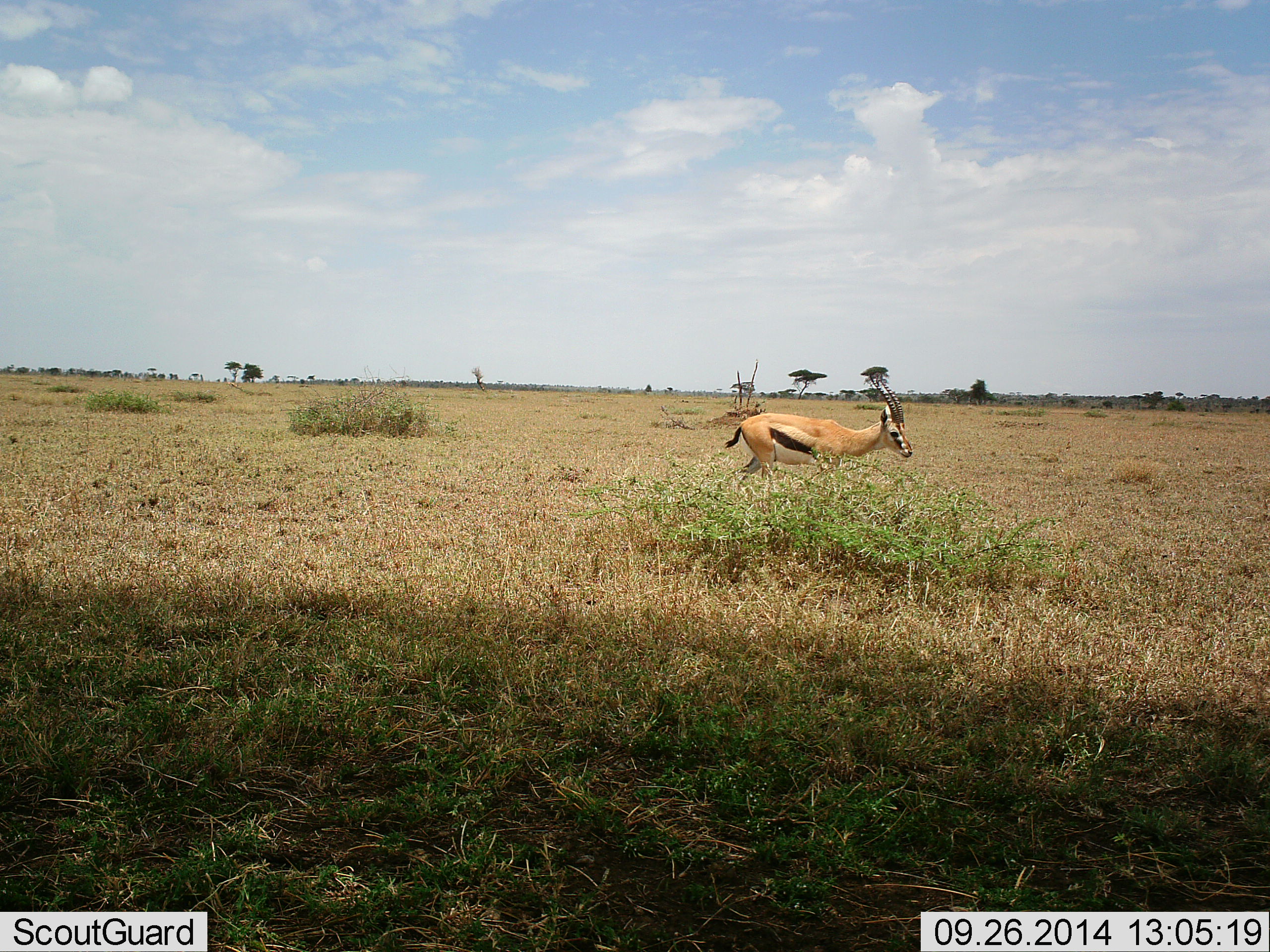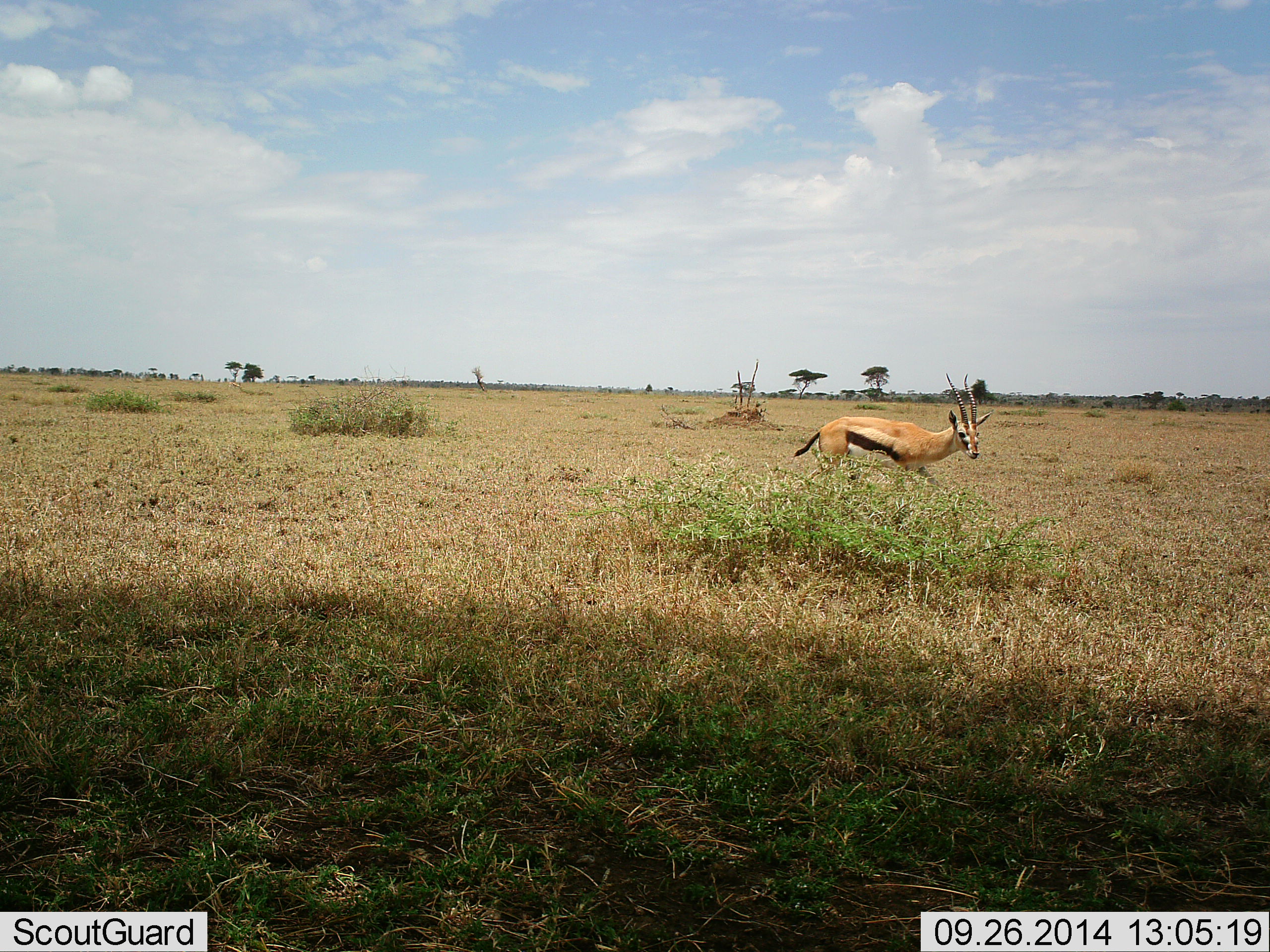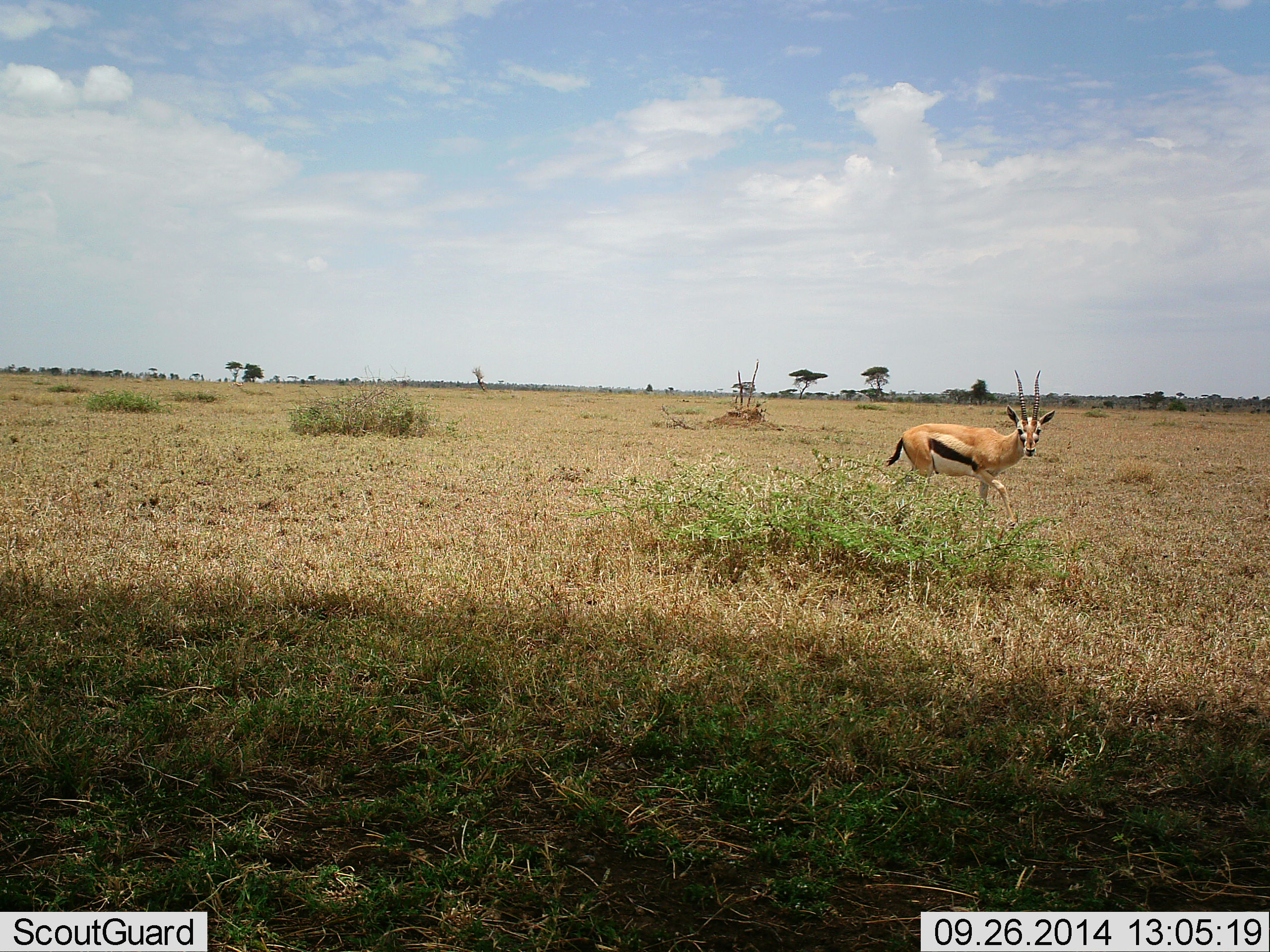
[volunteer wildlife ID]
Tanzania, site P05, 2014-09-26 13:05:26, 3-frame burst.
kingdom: Animalia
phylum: Chordata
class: Mammalia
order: Artiodactyla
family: Bovidae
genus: Eudorcas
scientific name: Eudorcas thomsonii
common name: thomson's gazelle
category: gazellethomsons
Gazellethomsons (thomson's gazelle) (Eudorcas thomsonii), count 1. Behavior (volunteer vote fractions): standing 10%, resting 0%, moving 100%, interacting 0%. Young present (vote fraction): 0%. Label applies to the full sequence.